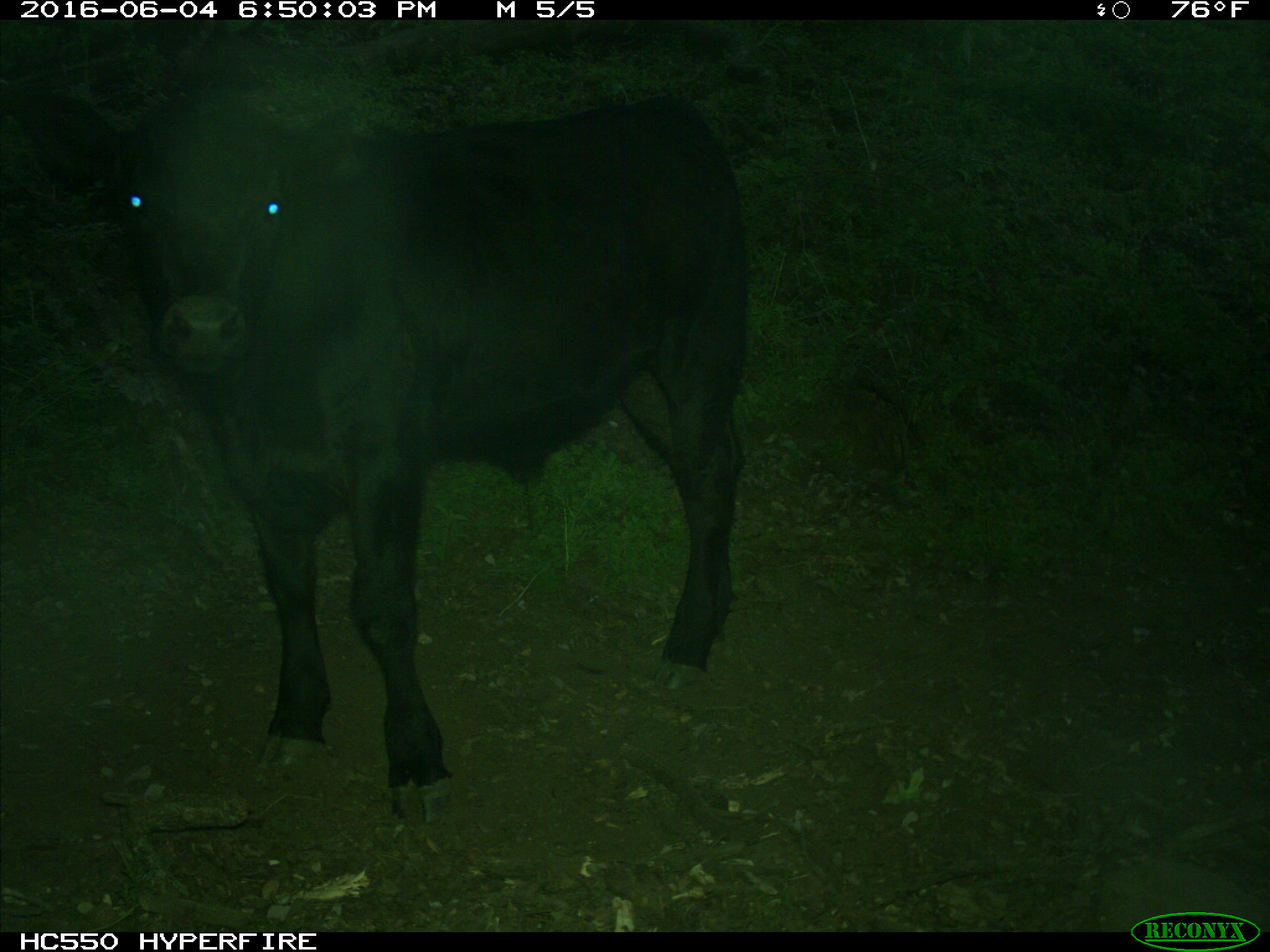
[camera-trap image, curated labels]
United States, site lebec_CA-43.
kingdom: Animalia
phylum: Chordata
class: Mammalia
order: Artiodactyla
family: Bovidae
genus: Bos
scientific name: Bos taurus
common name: domestic cow